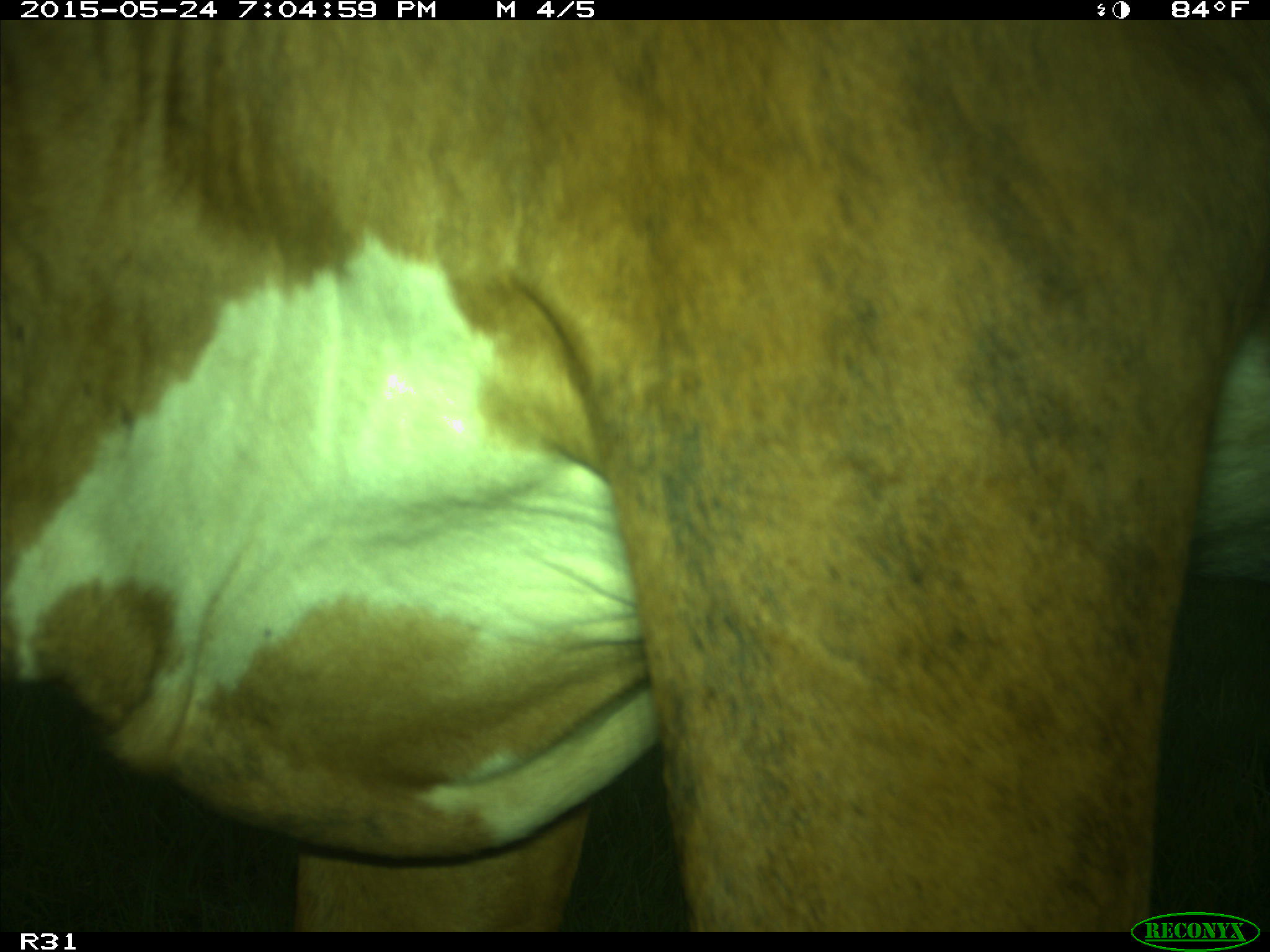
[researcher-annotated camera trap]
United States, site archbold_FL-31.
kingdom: Animalia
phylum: Chordata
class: Mammalia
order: Artiodactyla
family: Bovidae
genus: Bos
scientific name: Bos taurus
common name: domestic cow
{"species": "Bos taurus (domestic cow)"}